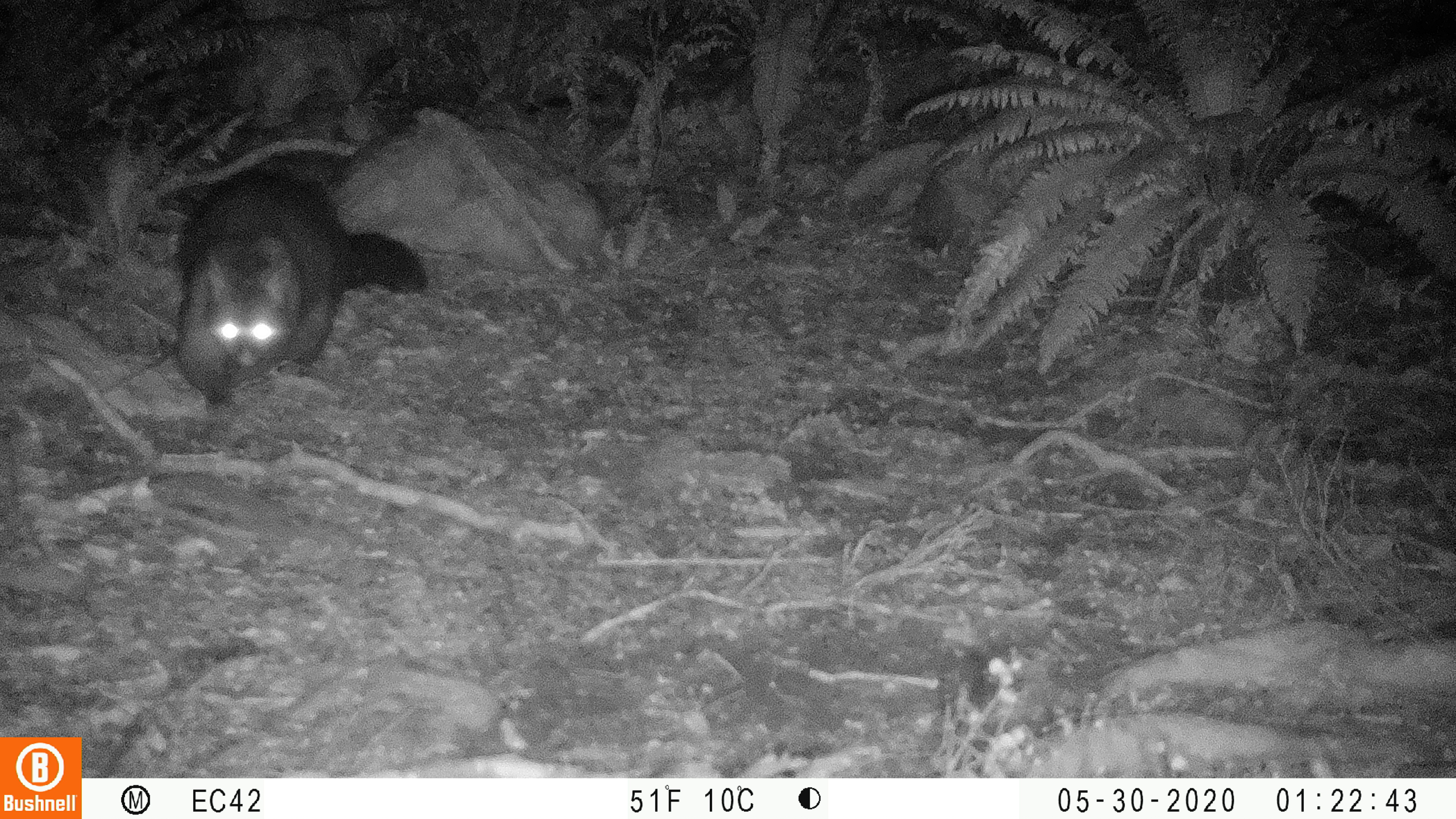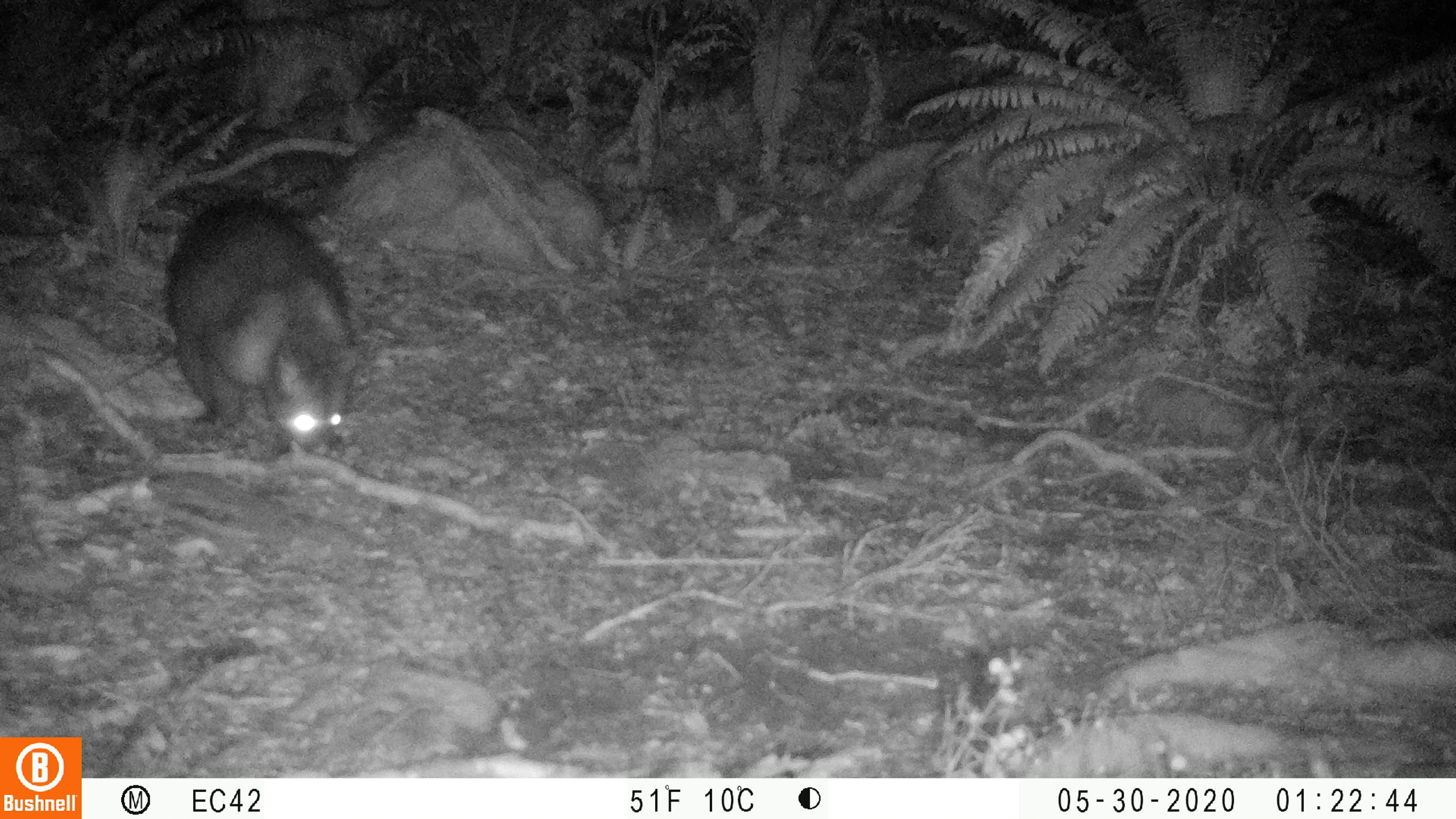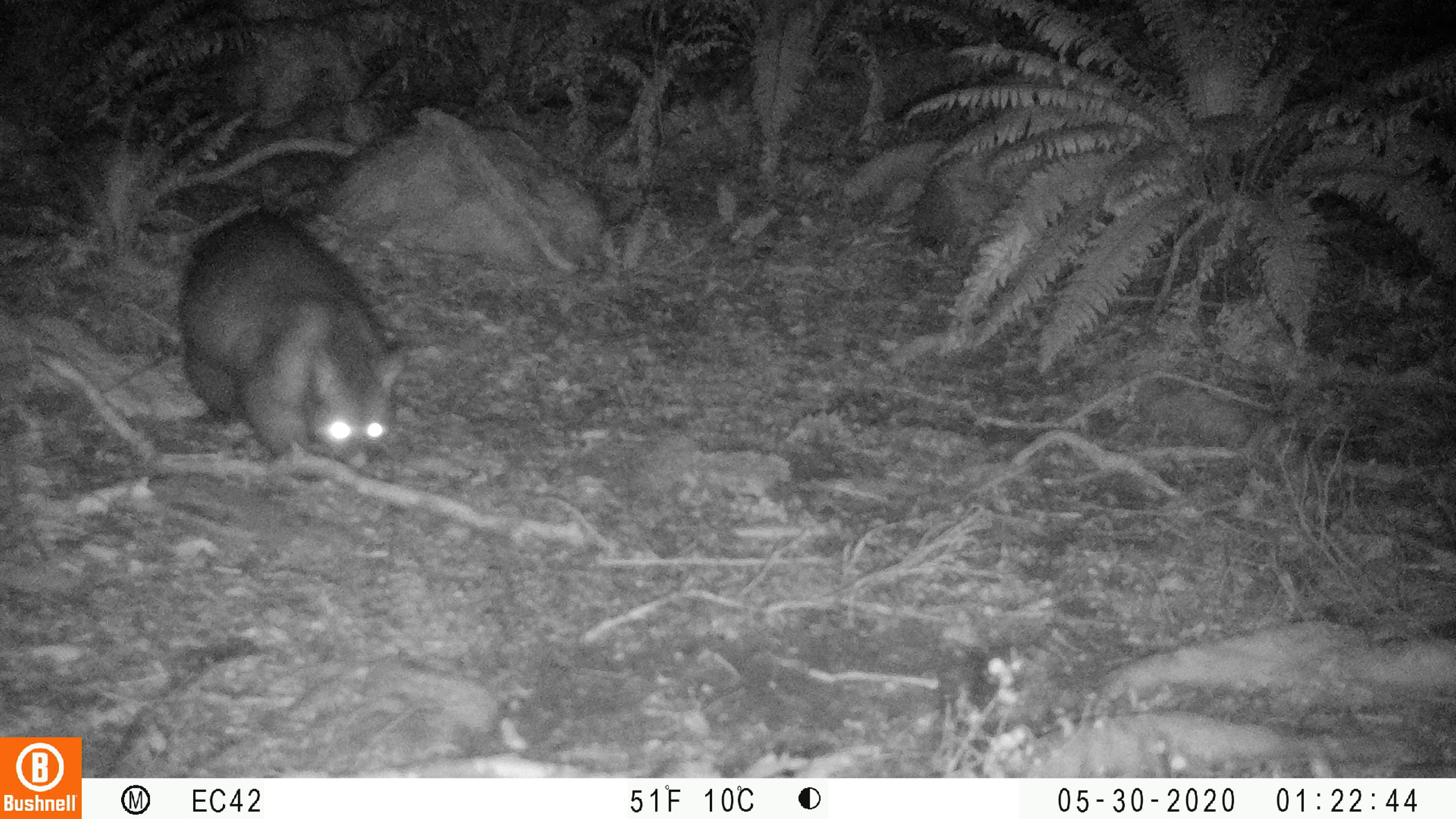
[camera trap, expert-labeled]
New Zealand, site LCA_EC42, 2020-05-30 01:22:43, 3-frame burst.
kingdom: Animalia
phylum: Chordata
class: Mammalia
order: Diprotodontia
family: Phalangeridae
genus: Trichosurus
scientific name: Trichosurus vulpecula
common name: common brushtail possum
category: possum